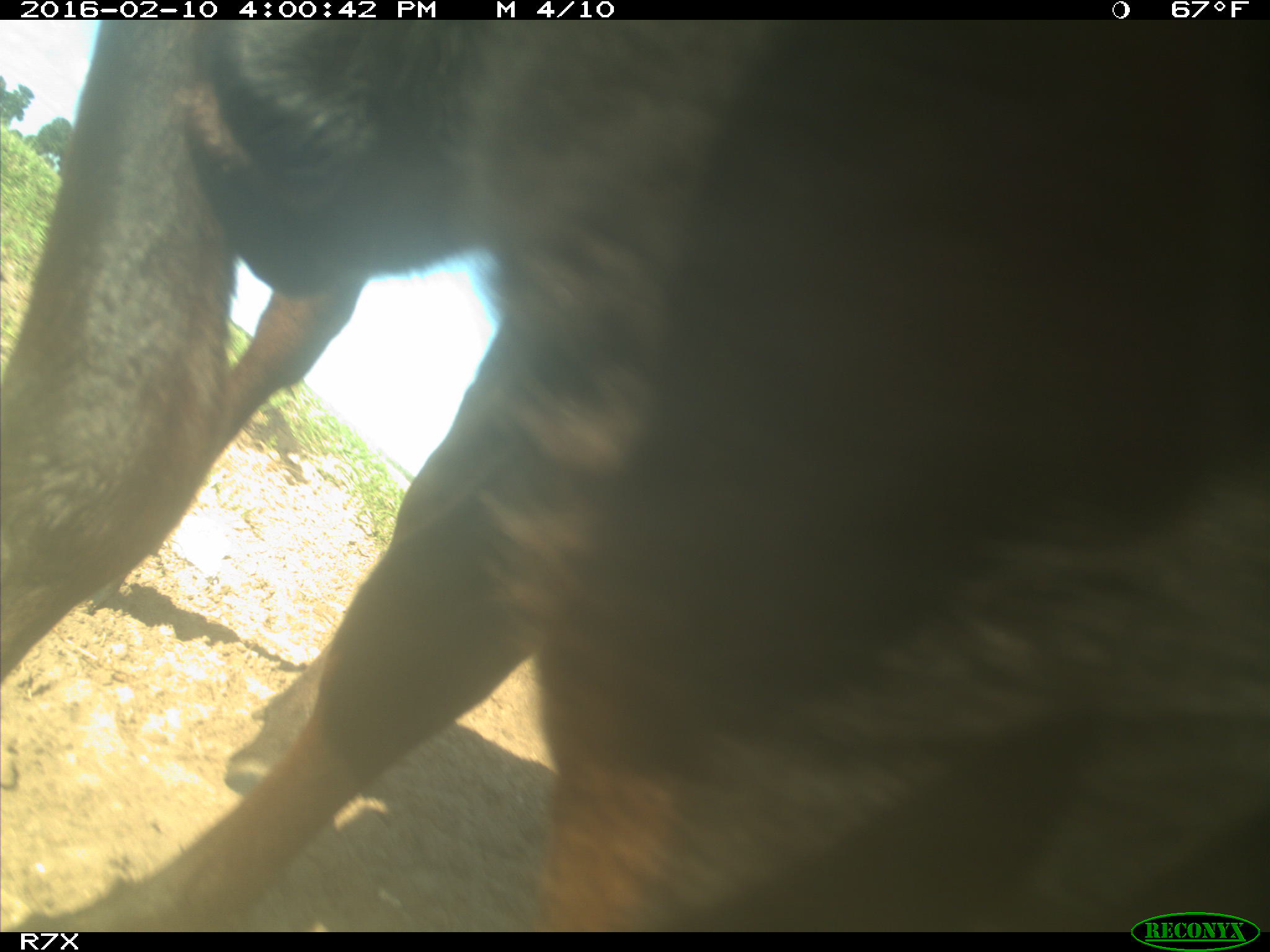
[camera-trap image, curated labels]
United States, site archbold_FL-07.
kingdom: Animalia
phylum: Chordata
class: Mammalia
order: Artiodactyla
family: Bovidae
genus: Bos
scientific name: Bos taurus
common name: domestic cow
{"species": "Bos taurus (domestic cow)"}